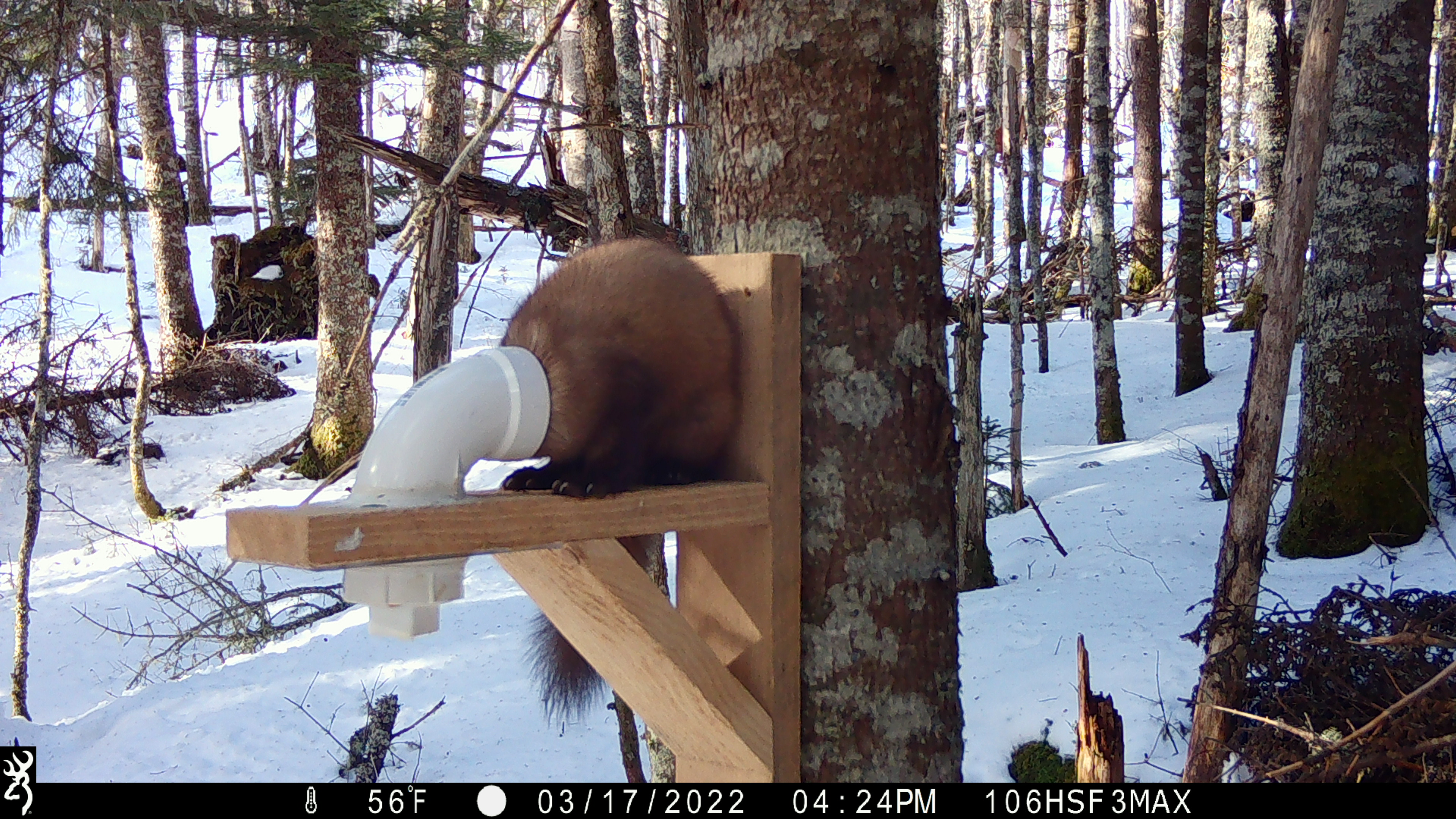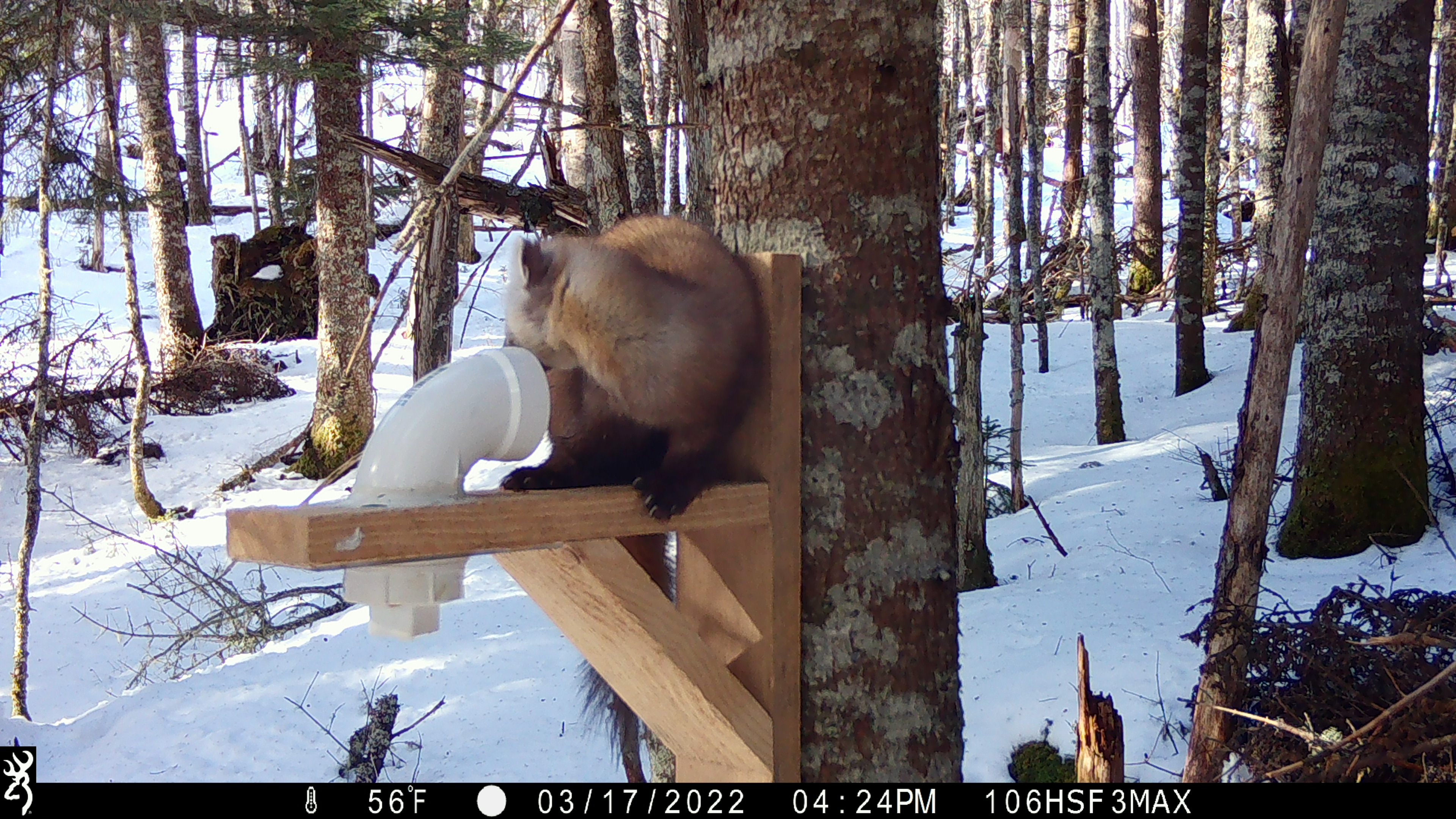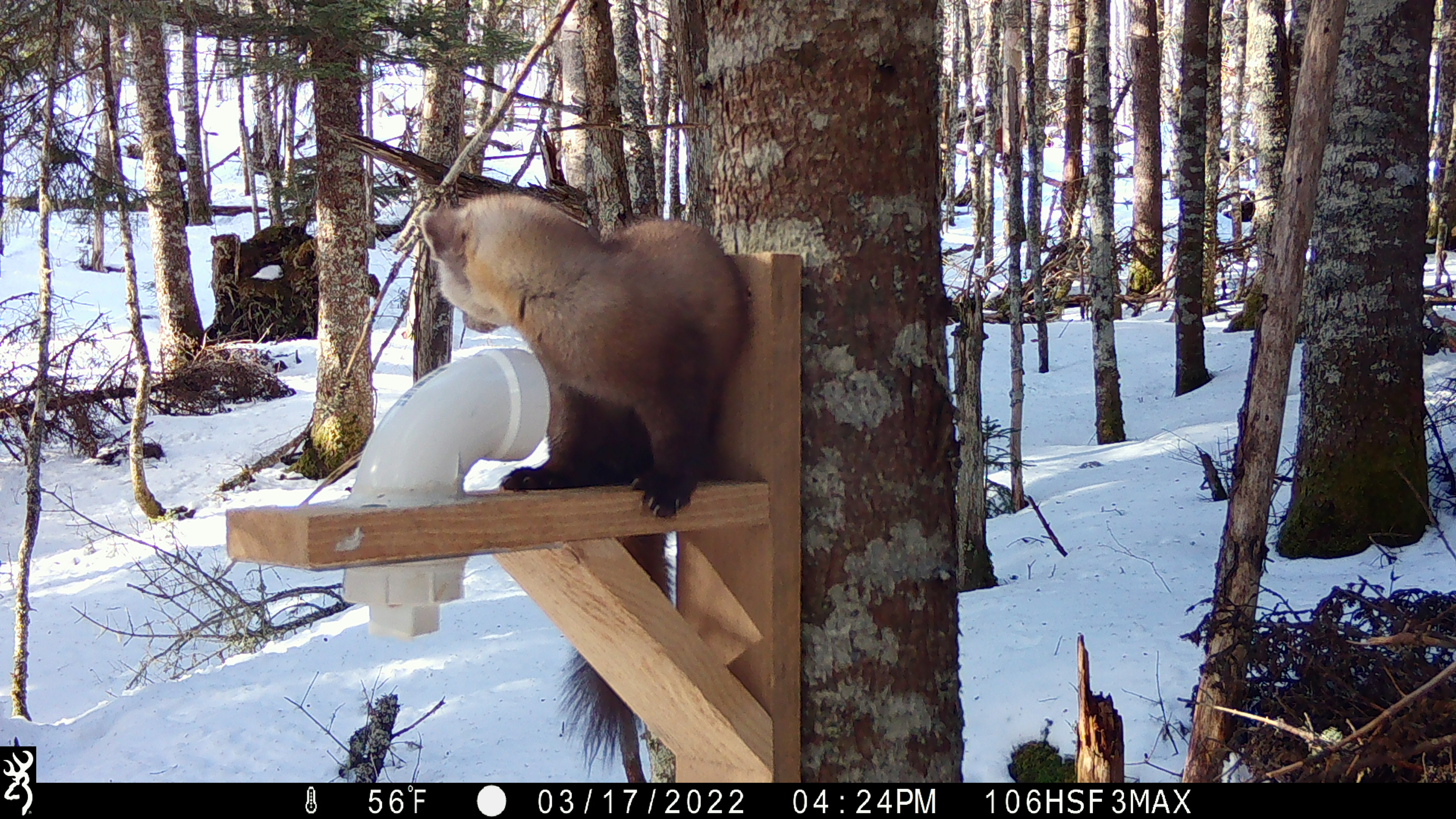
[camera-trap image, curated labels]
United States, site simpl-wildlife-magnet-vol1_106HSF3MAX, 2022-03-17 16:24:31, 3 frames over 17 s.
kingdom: Animalia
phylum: Chordata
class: Mammalia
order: Carnivora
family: Mustelidae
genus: Martes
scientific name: Martes americana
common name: american marten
American marten (Martes americana).